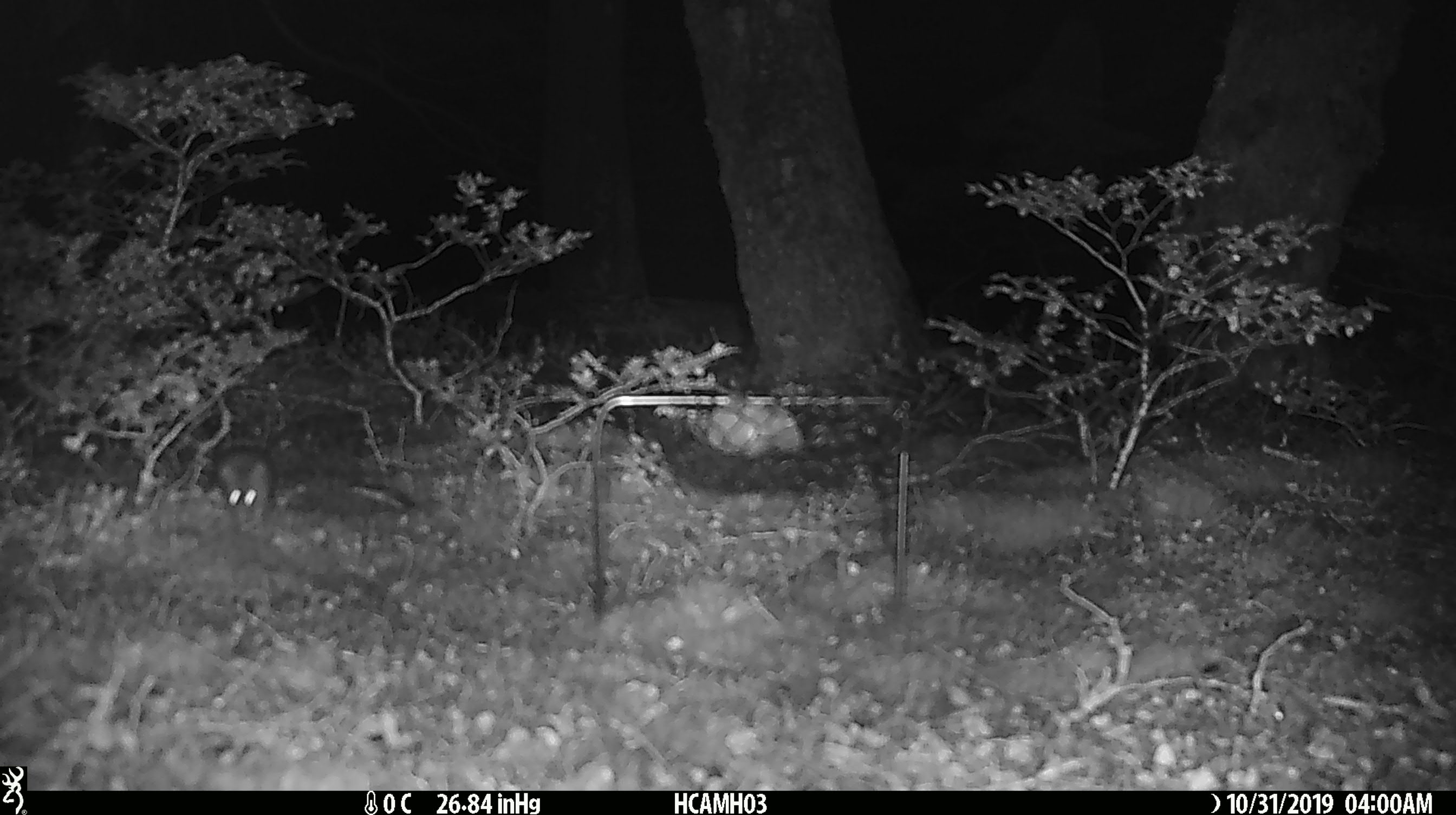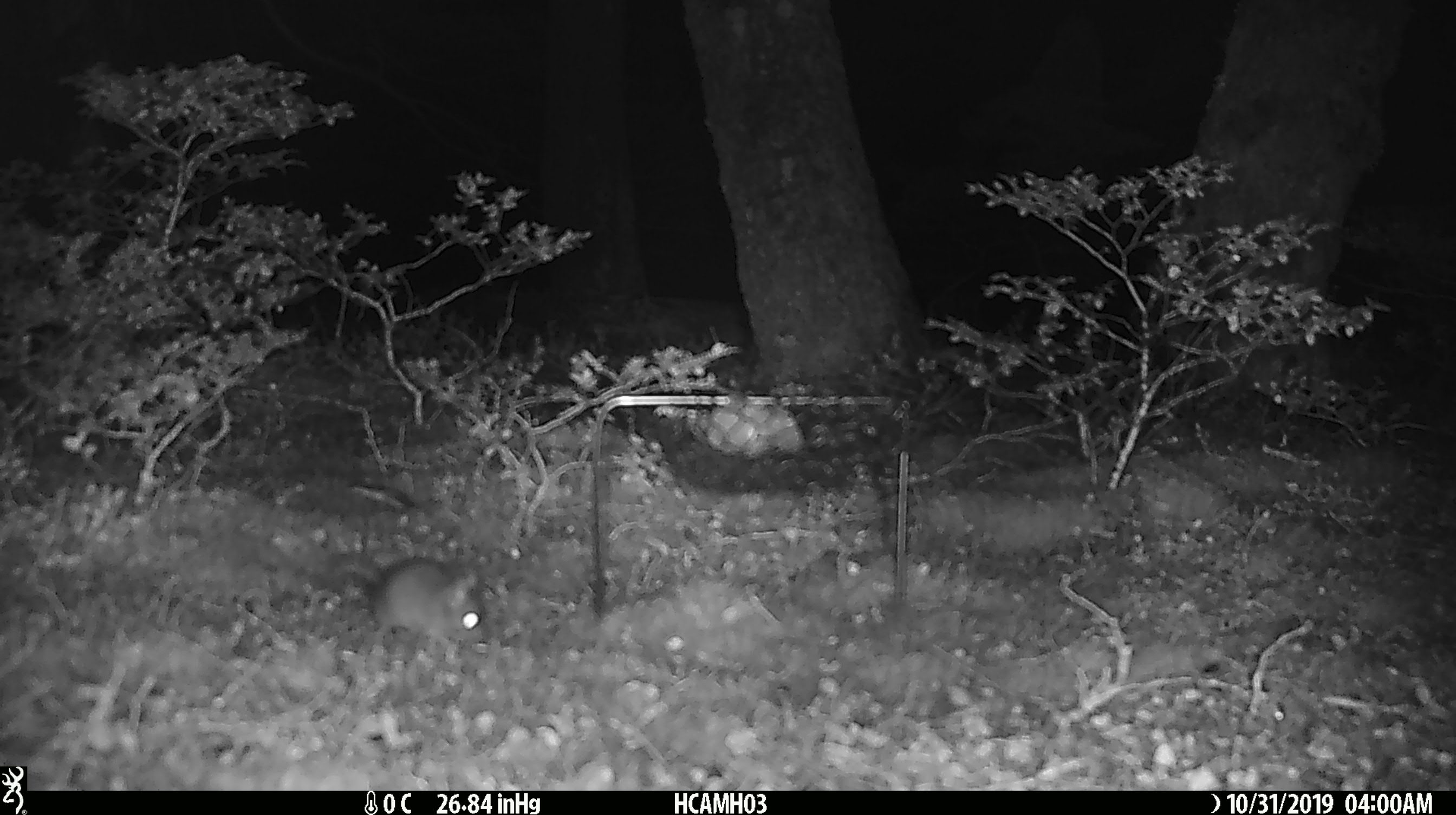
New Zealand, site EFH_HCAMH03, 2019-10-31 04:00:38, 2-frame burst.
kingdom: Animalia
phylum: Chordata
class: Mammalia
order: Rodentia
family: Muridae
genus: Mus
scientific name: Mus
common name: mouse